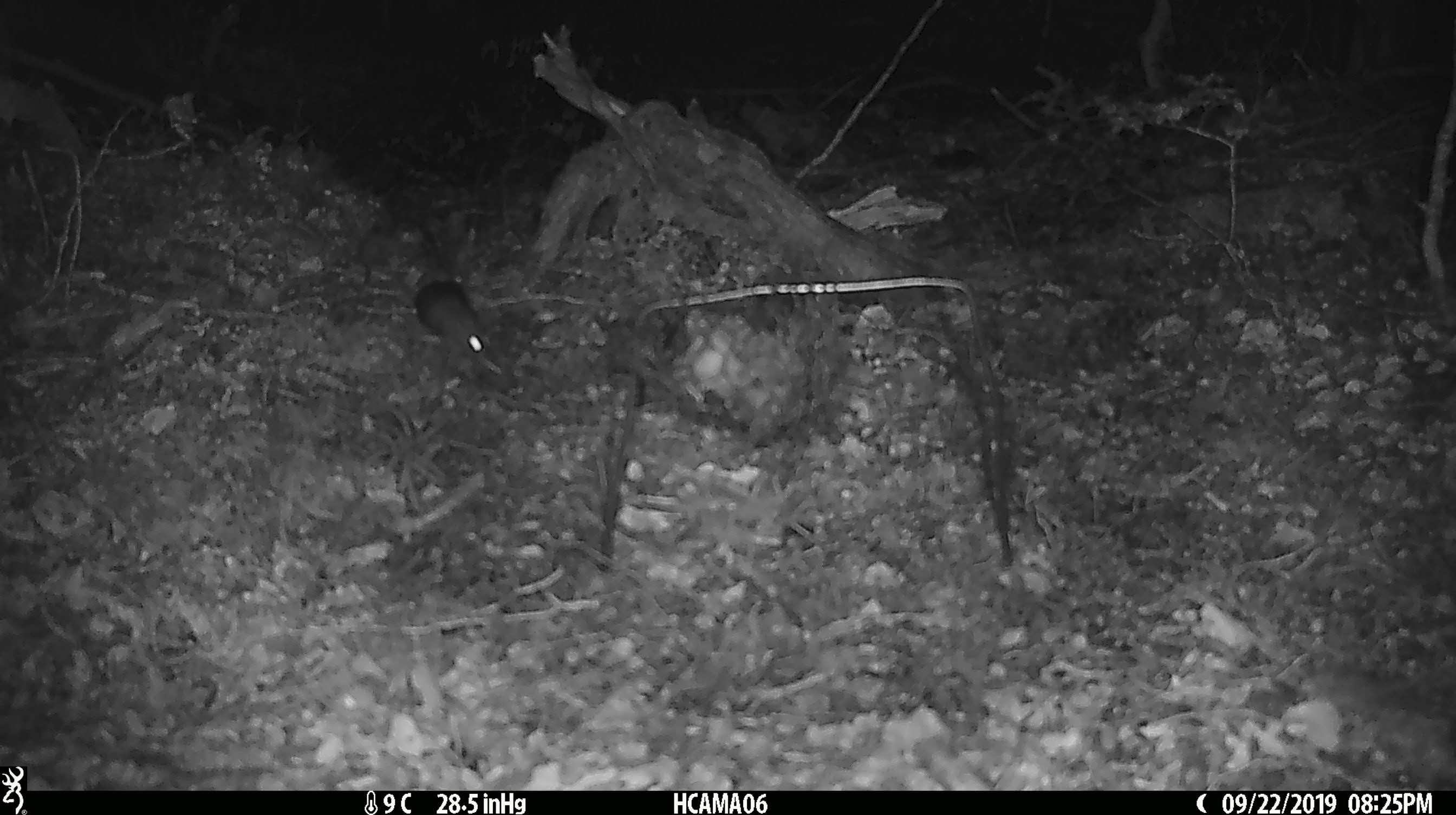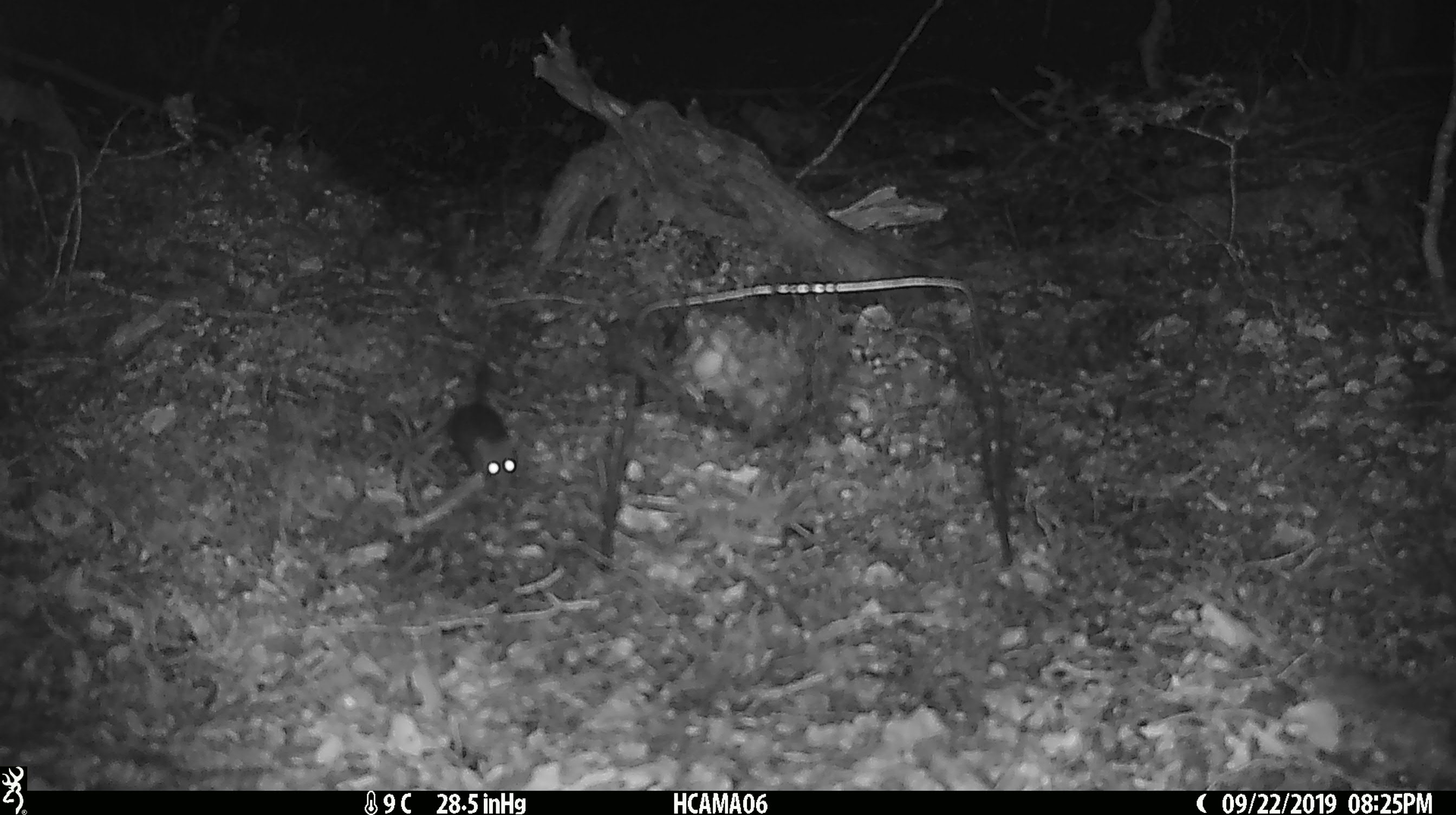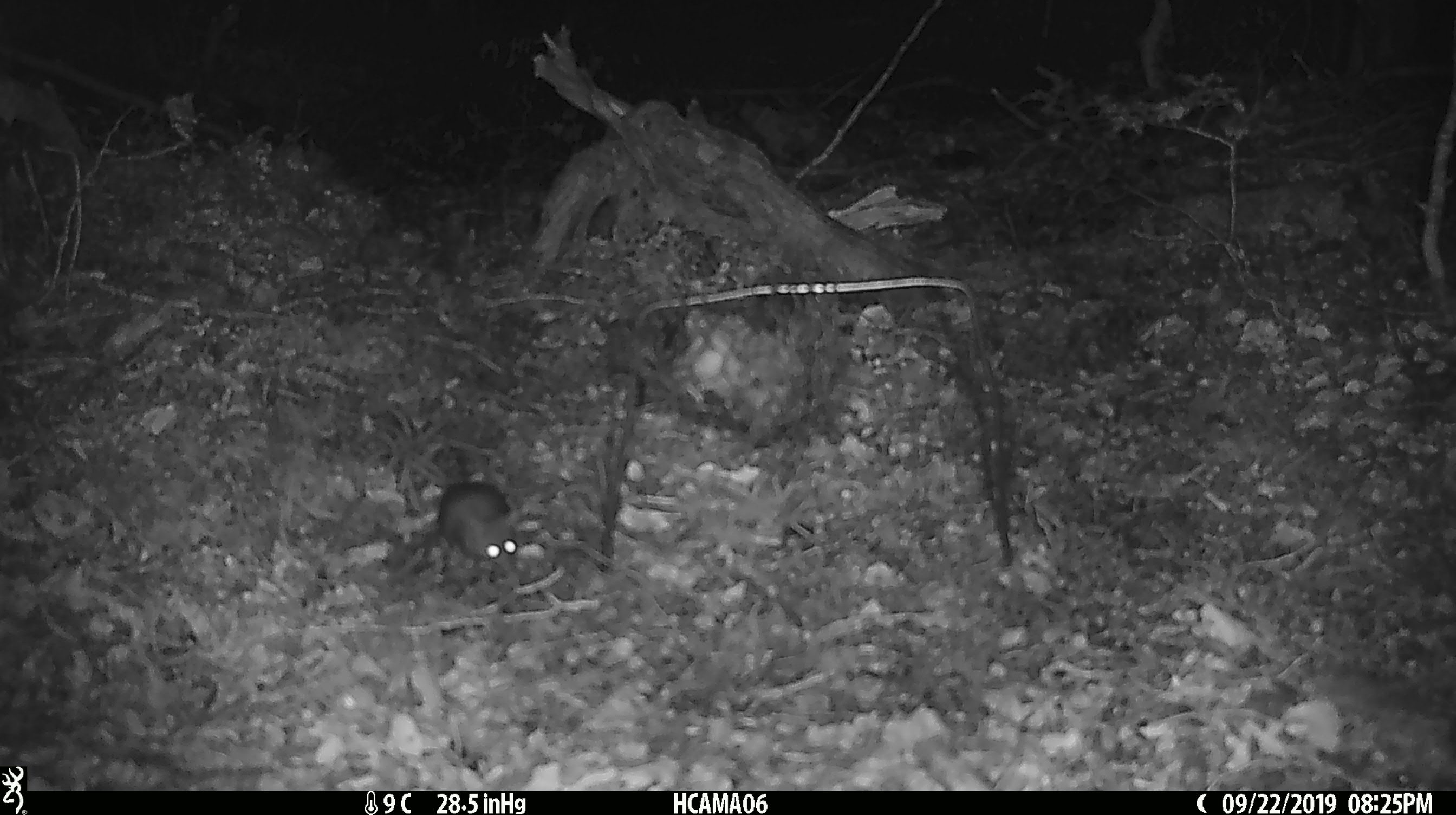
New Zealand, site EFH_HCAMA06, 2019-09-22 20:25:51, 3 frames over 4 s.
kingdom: Animalia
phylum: Chordata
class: Mammalia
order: Rodentia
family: Muridae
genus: Mus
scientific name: Mus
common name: mouse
Mouse (Mus).